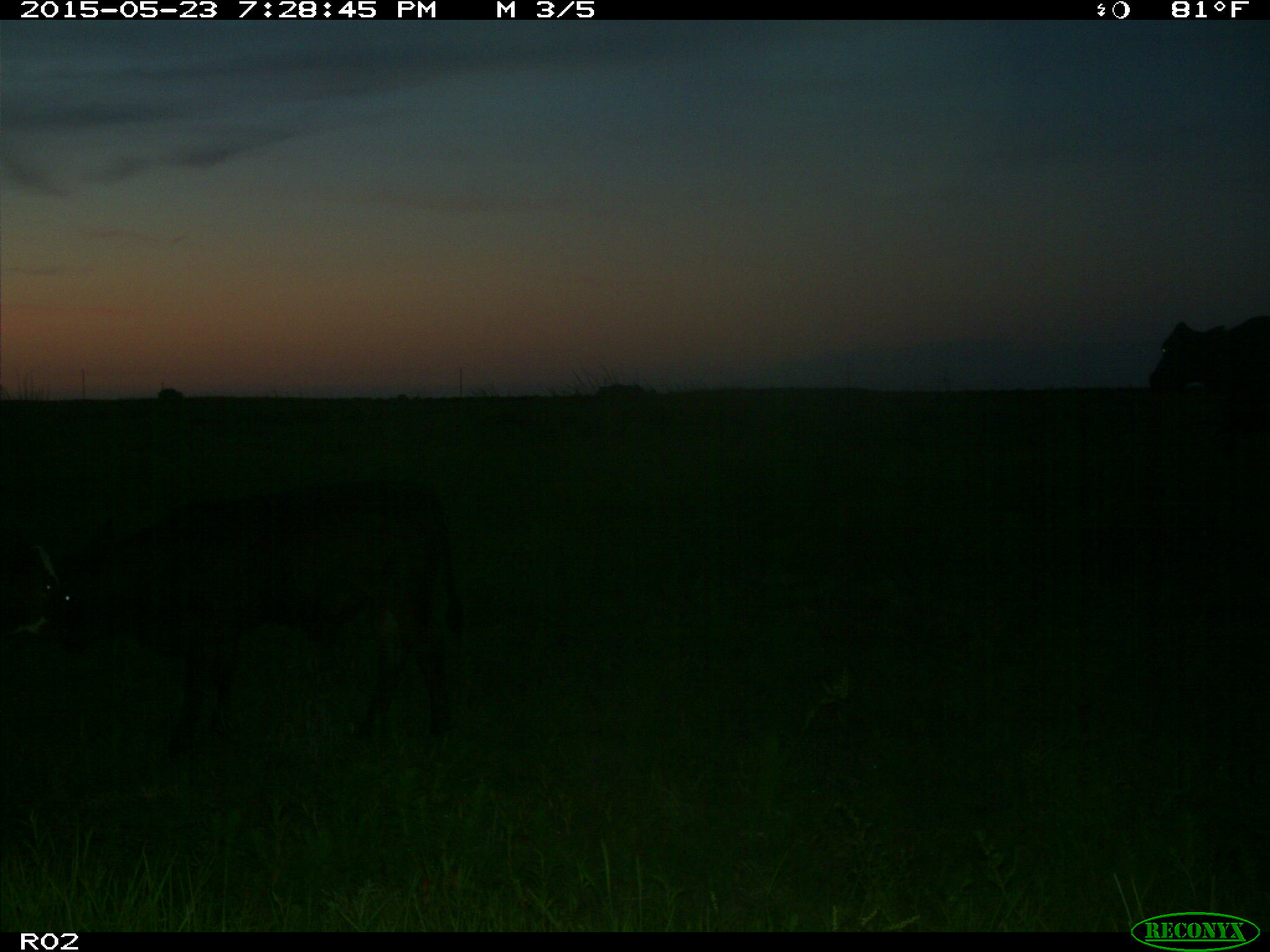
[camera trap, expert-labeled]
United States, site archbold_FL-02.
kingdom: Animalia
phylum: Chordata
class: Mammalia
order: Artiodactyla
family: Bovidae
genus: Bos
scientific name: Bos taurus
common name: domestic cow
Bos taurus (domestic cow).